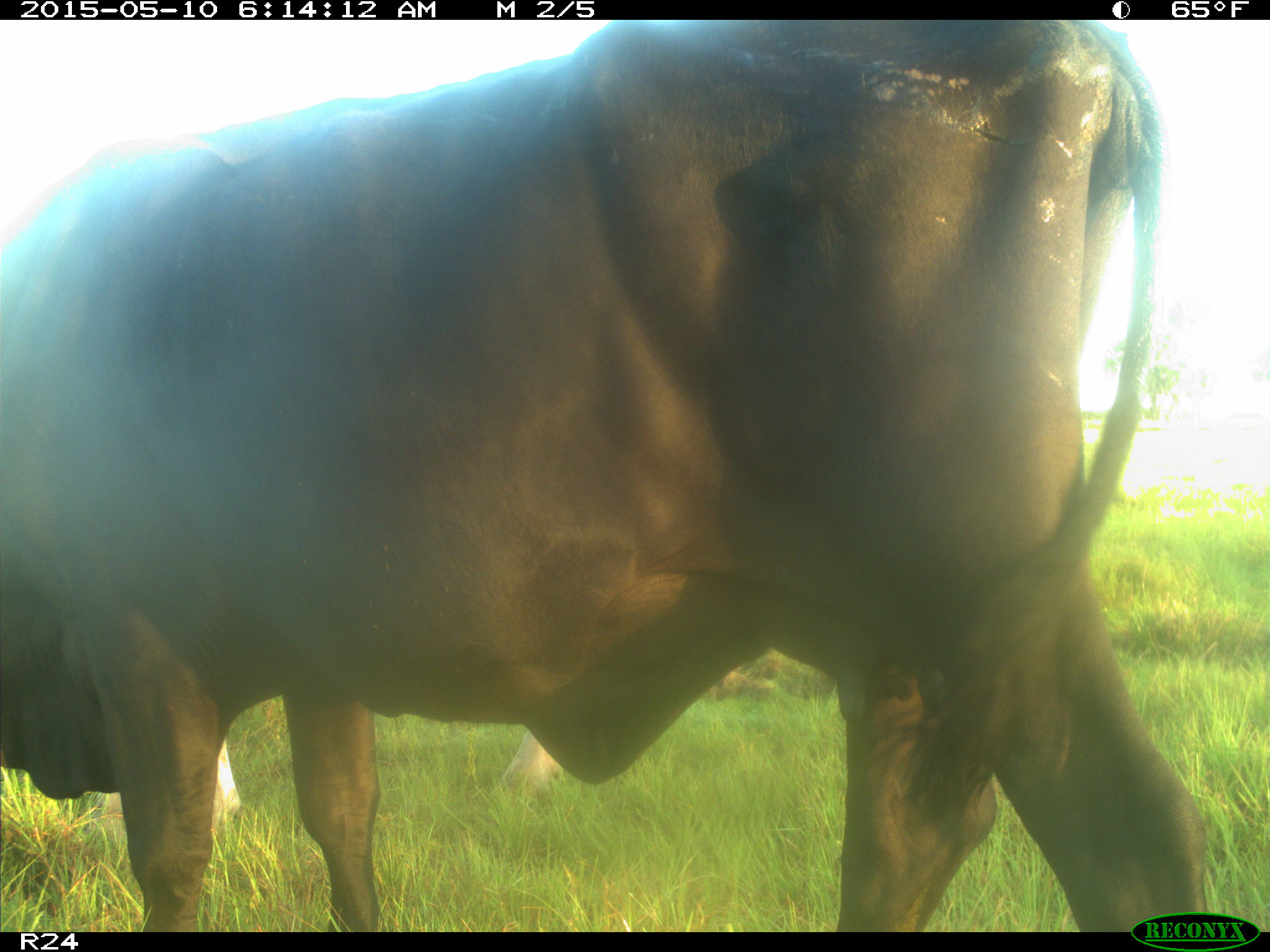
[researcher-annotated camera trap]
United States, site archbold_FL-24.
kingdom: Animalia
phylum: Chordata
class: Mammalia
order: Artiodactyla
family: Bovidae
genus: Bos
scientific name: Bos taurus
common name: domestic cow